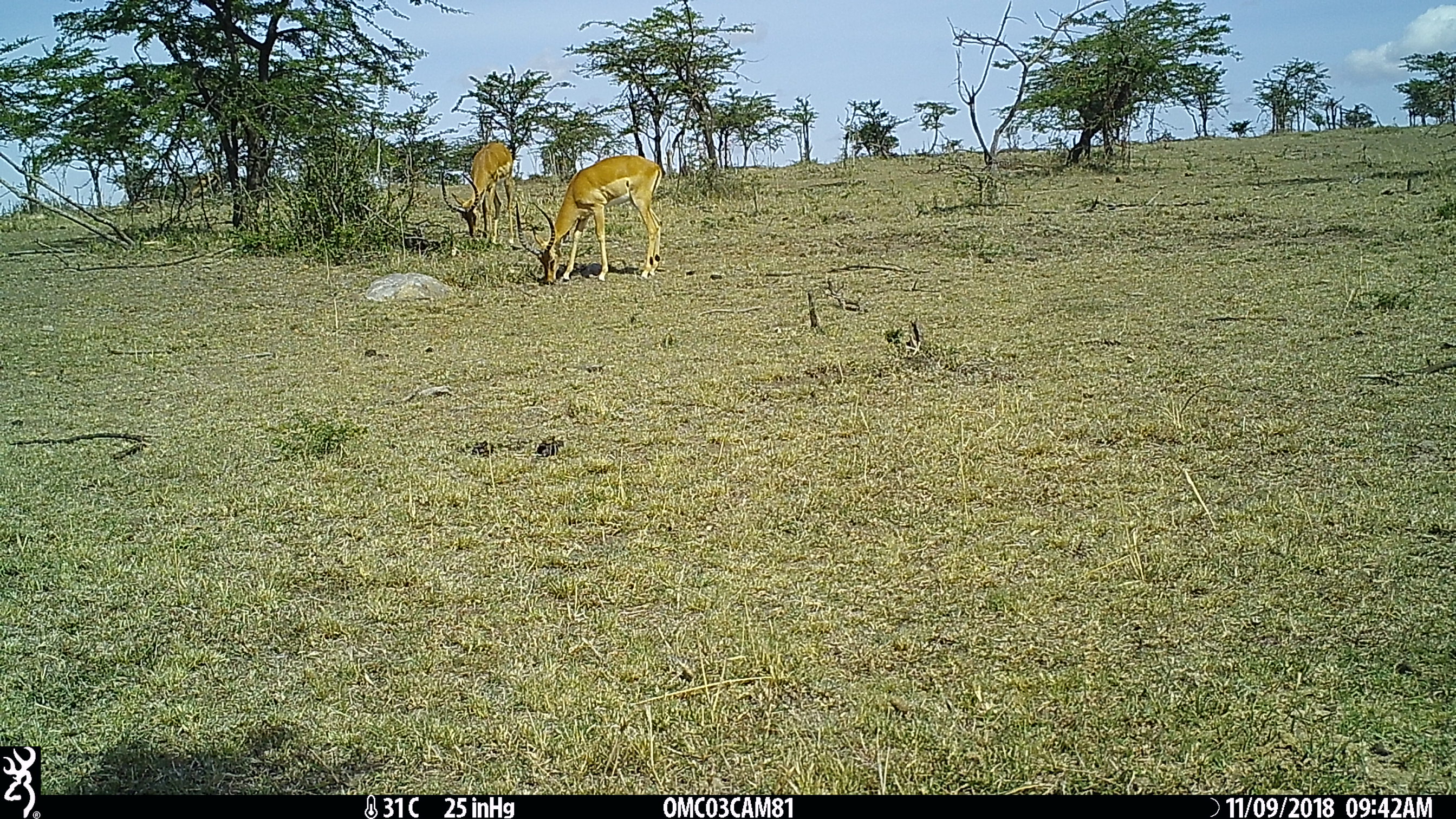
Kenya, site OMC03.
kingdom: Animalia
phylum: Chordata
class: Mammalia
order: Artiodactyla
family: Bovidae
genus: Aepyceros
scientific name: Aepyceros melampus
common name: impala